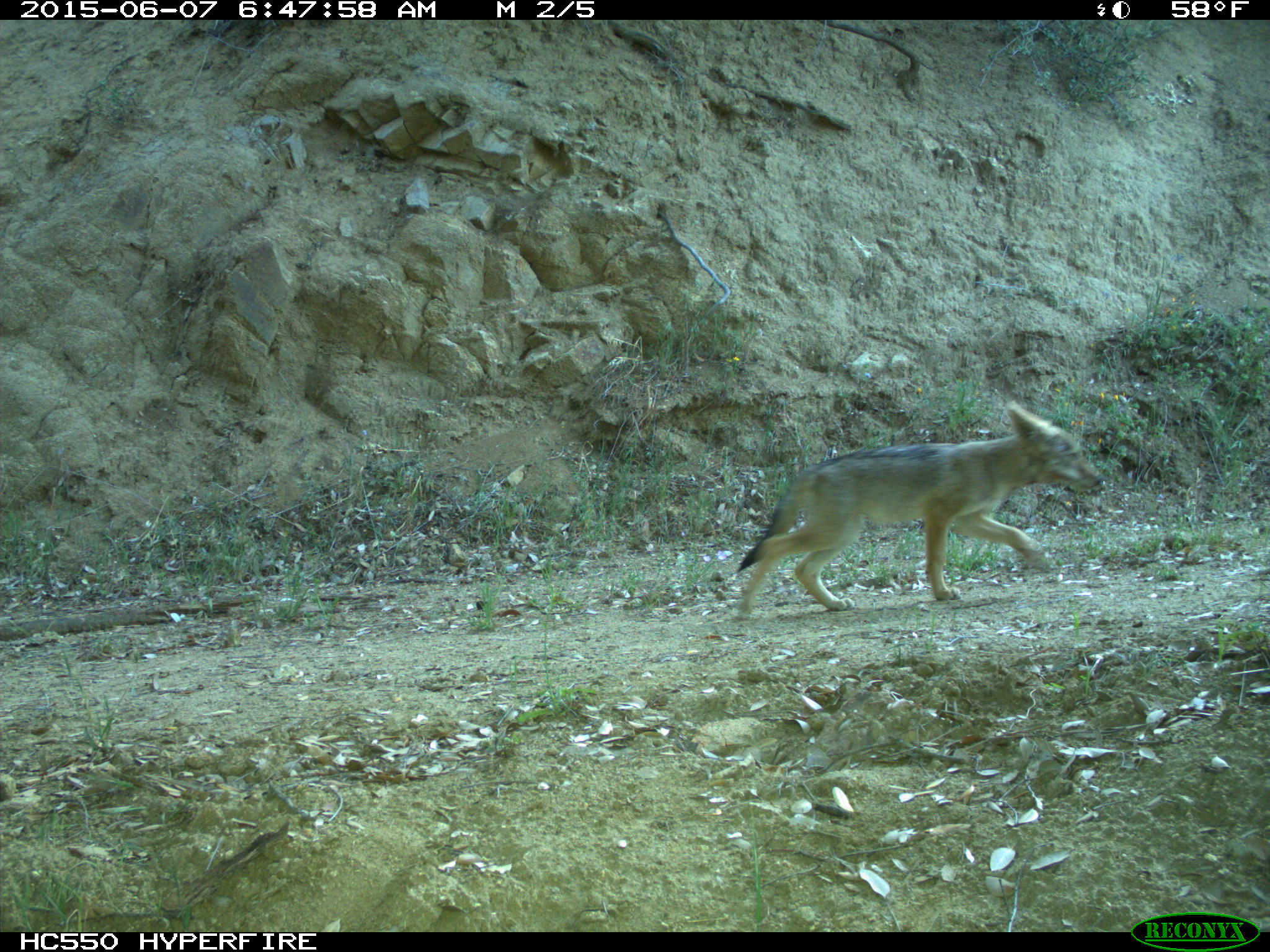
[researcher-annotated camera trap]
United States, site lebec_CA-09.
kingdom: Animalia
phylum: Chordata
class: Mammalia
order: Carnivora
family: Canidae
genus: Canis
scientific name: Canis latrans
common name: coyote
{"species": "Canis latrans (coyote)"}